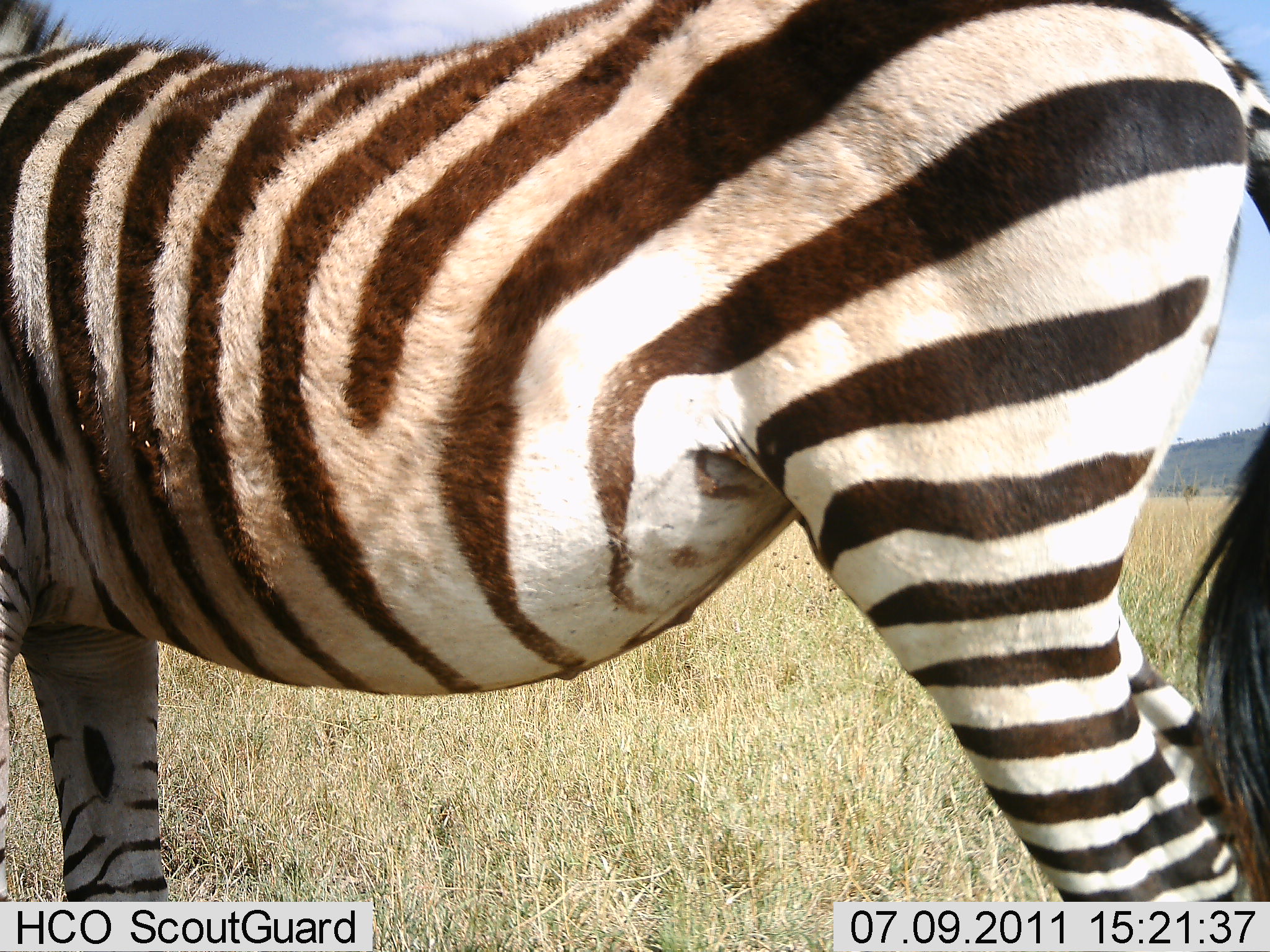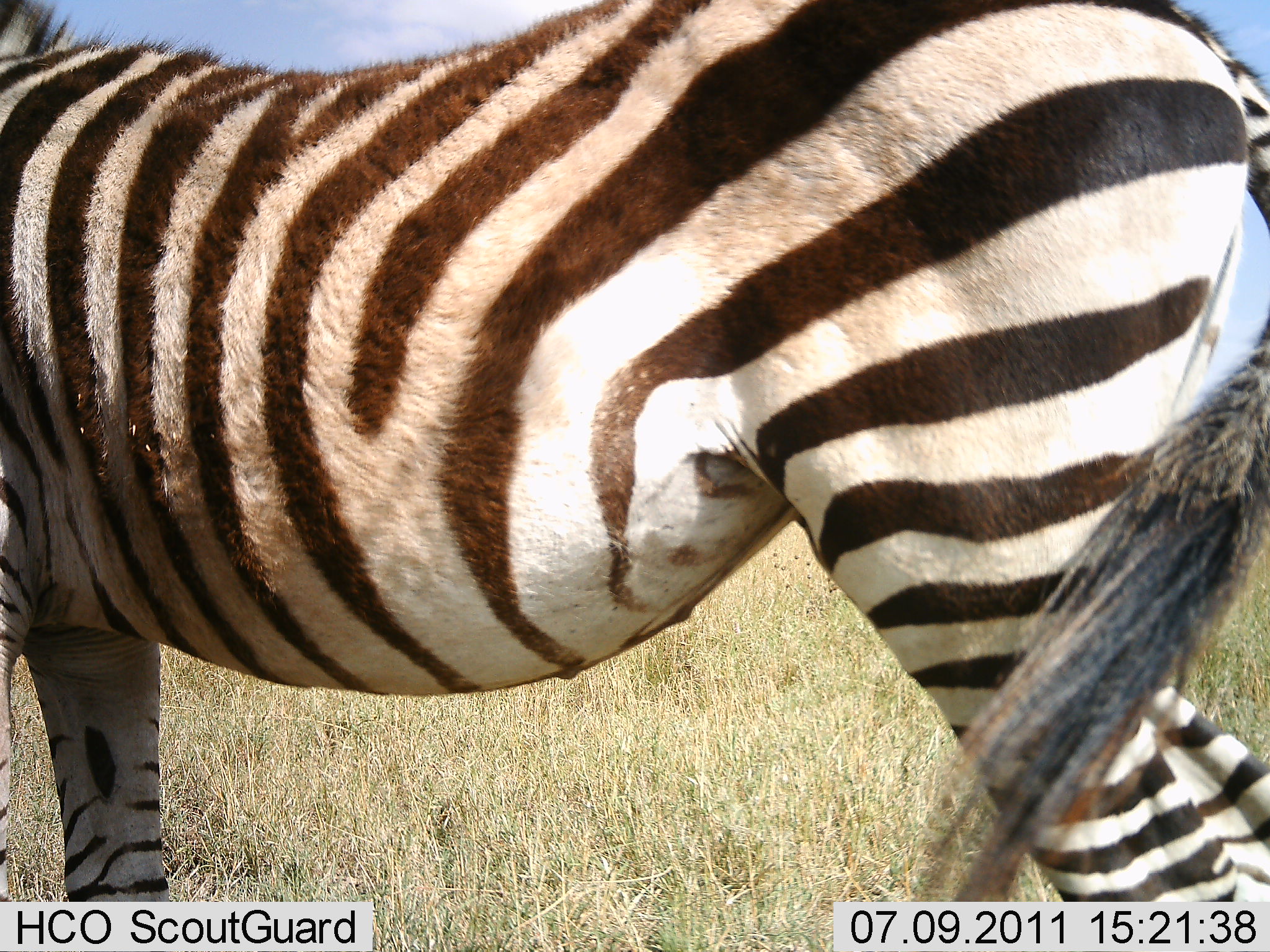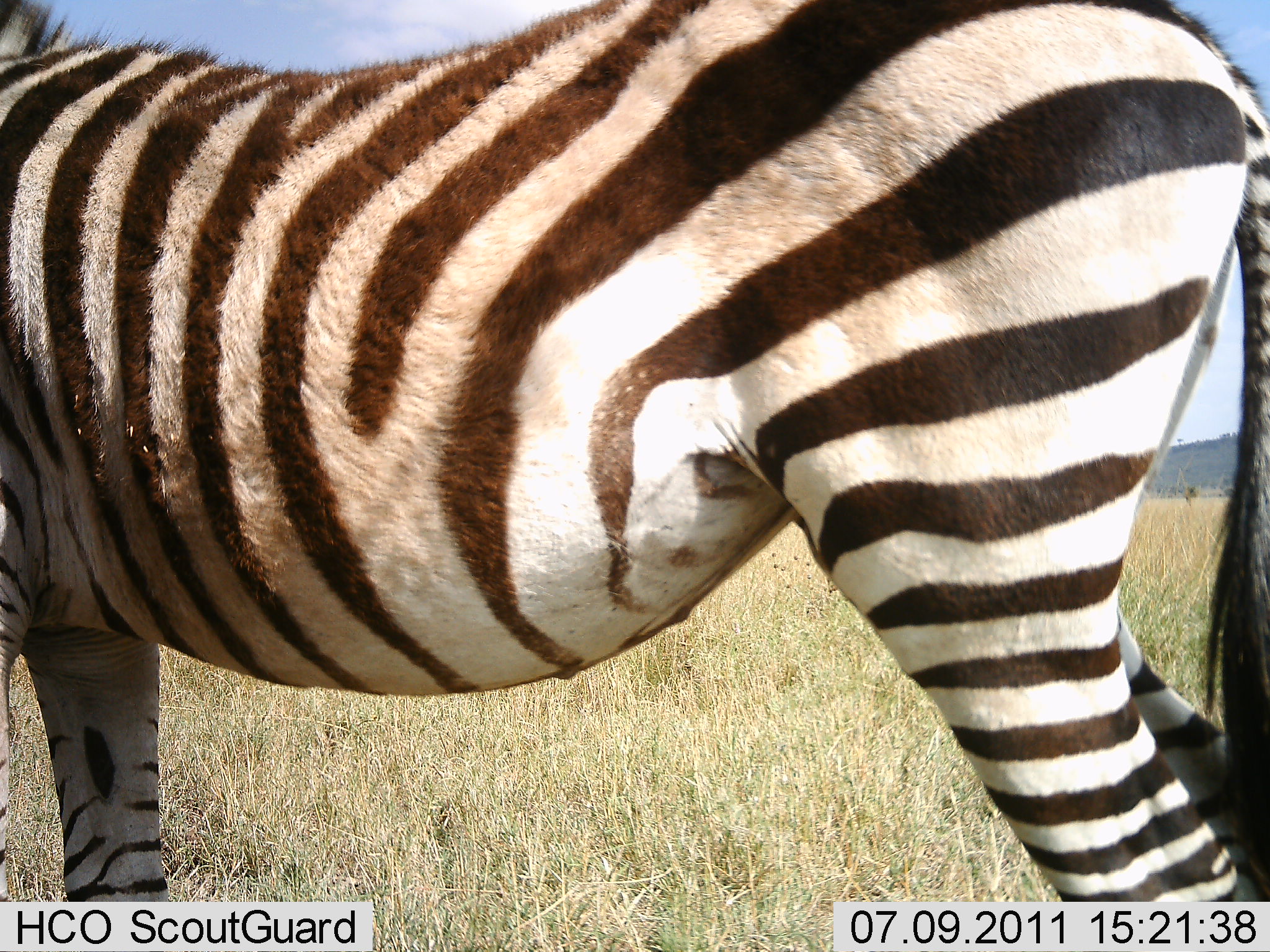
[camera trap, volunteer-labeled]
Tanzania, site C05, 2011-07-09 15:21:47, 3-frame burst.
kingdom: Animalia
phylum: Chordata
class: Mammalia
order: Perissodactyla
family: Equidae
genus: Equus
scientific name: Equus quagga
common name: plains zebra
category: zebra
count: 1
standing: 91%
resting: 0%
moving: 9%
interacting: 0%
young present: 0%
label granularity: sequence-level